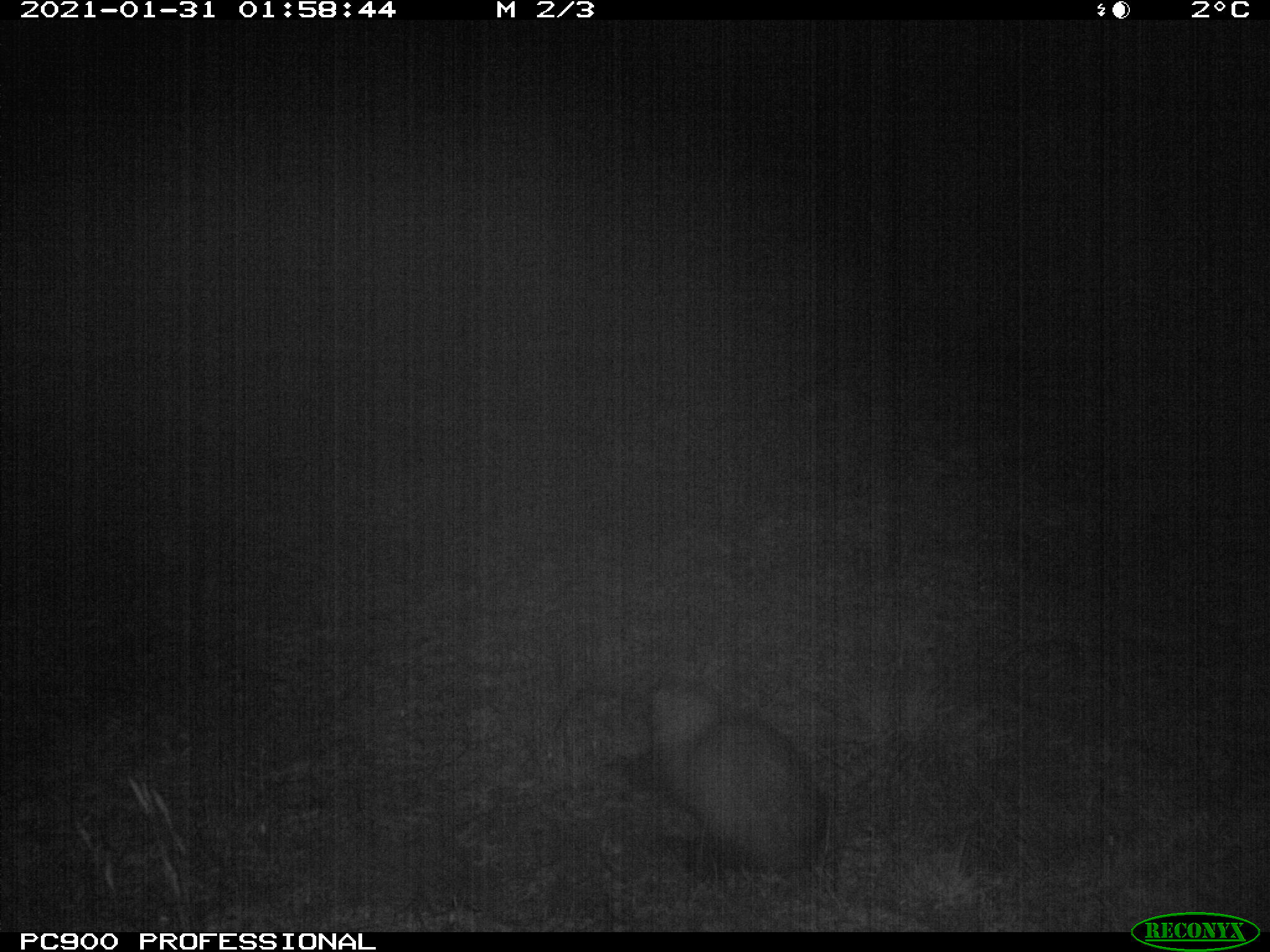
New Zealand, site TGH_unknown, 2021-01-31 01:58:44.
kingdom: Animalia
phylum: Chordata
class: Mammalia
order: Carnivora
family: Mustelidae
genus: Mustela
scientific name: Mustela furo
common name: ferret